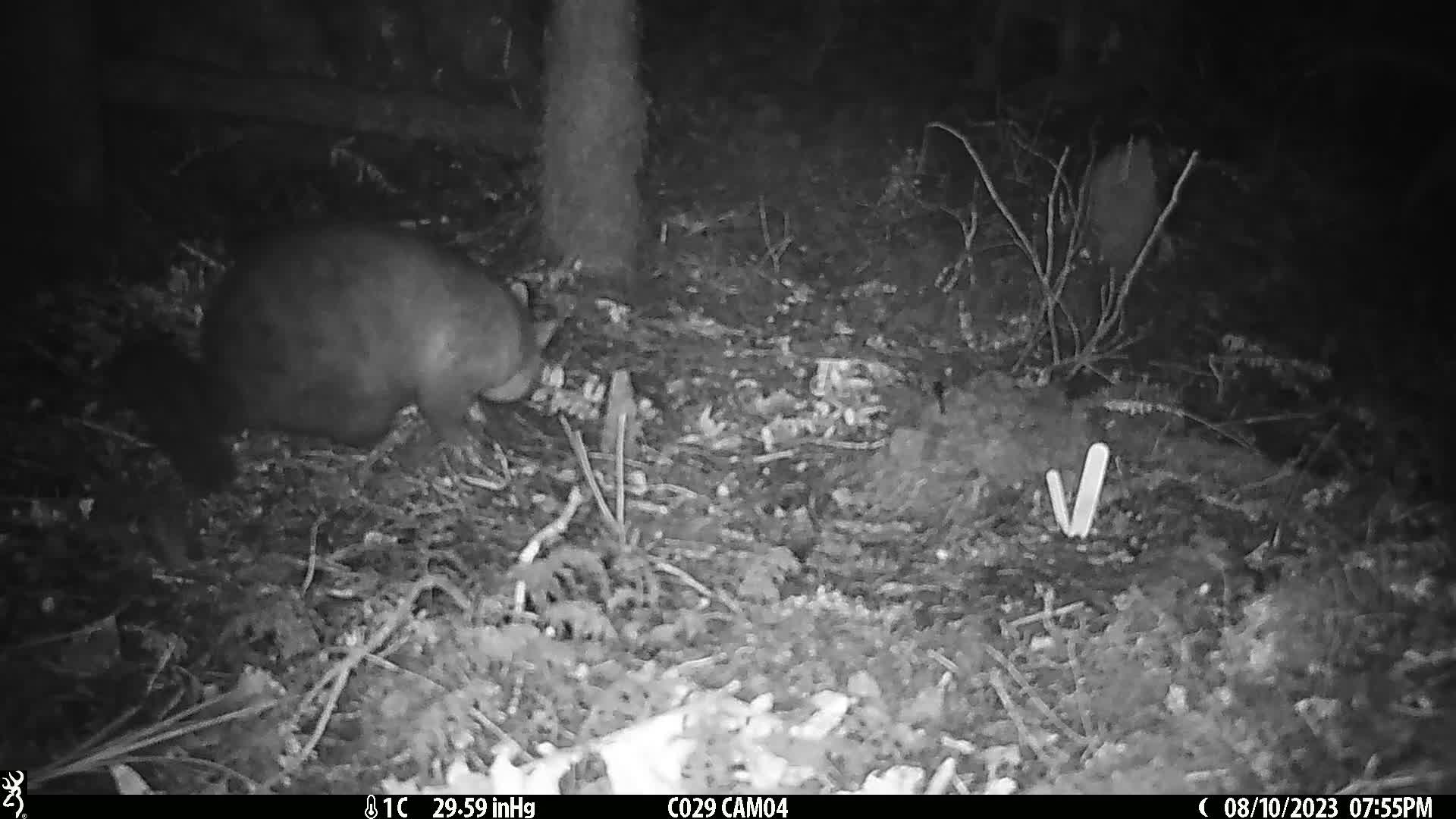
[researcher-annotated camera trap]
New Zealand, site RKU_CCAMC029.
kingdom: Animalia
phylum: Chordata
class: Mammalia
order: Diprotodontia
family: Phalangeridae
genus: Trichosurus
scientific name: Trichosurus vulpecula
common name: common brushtail possum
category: possum